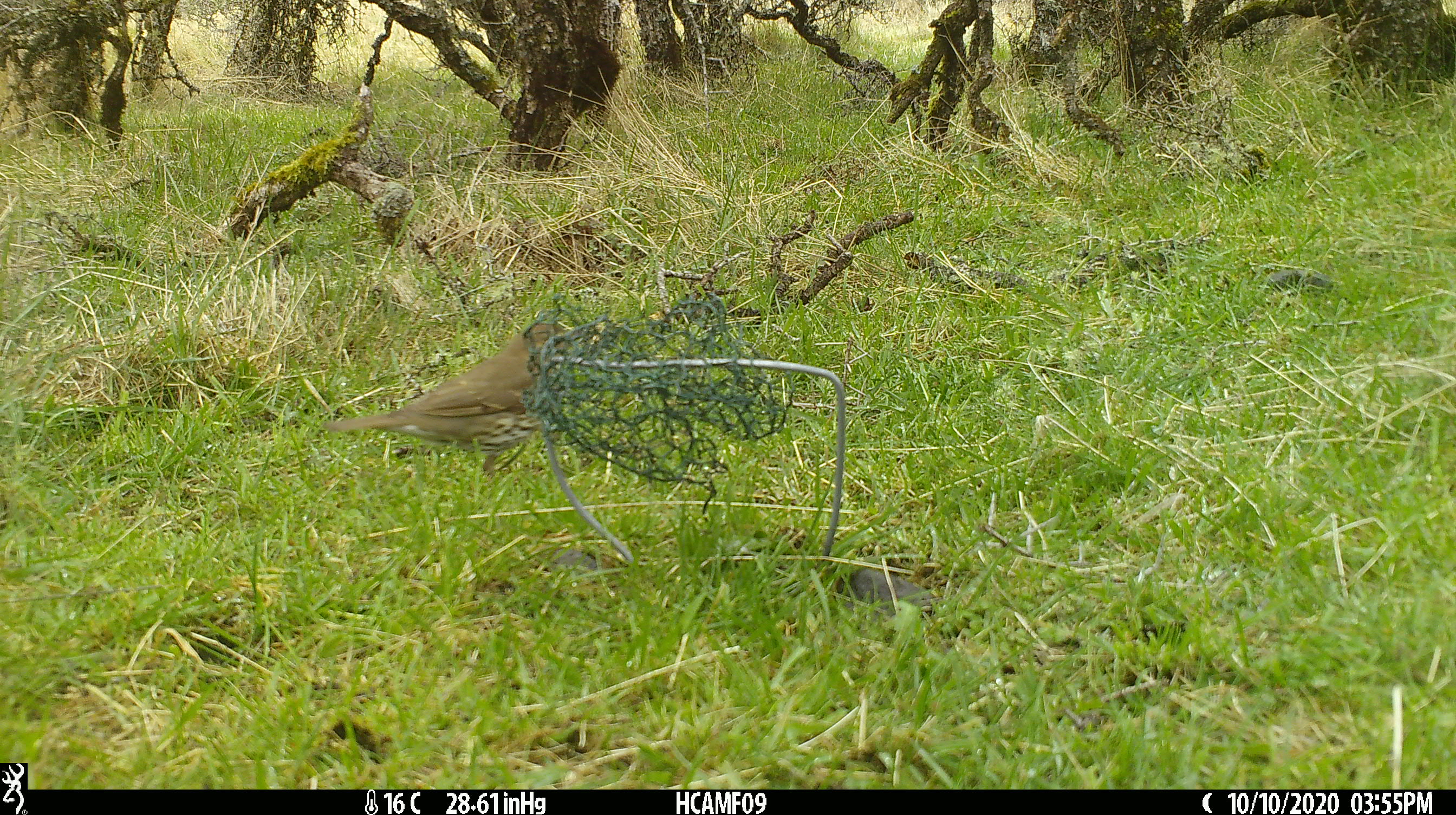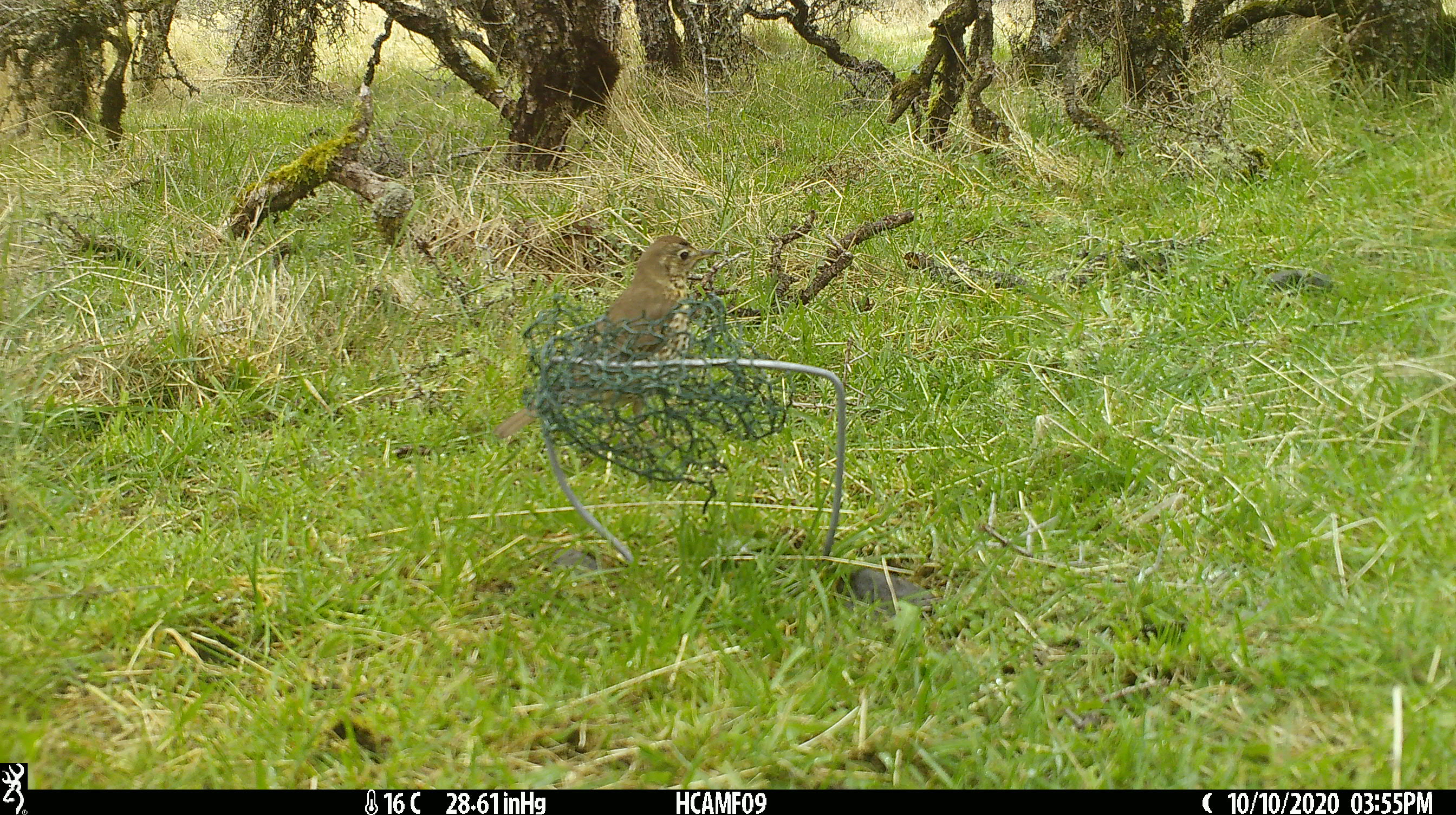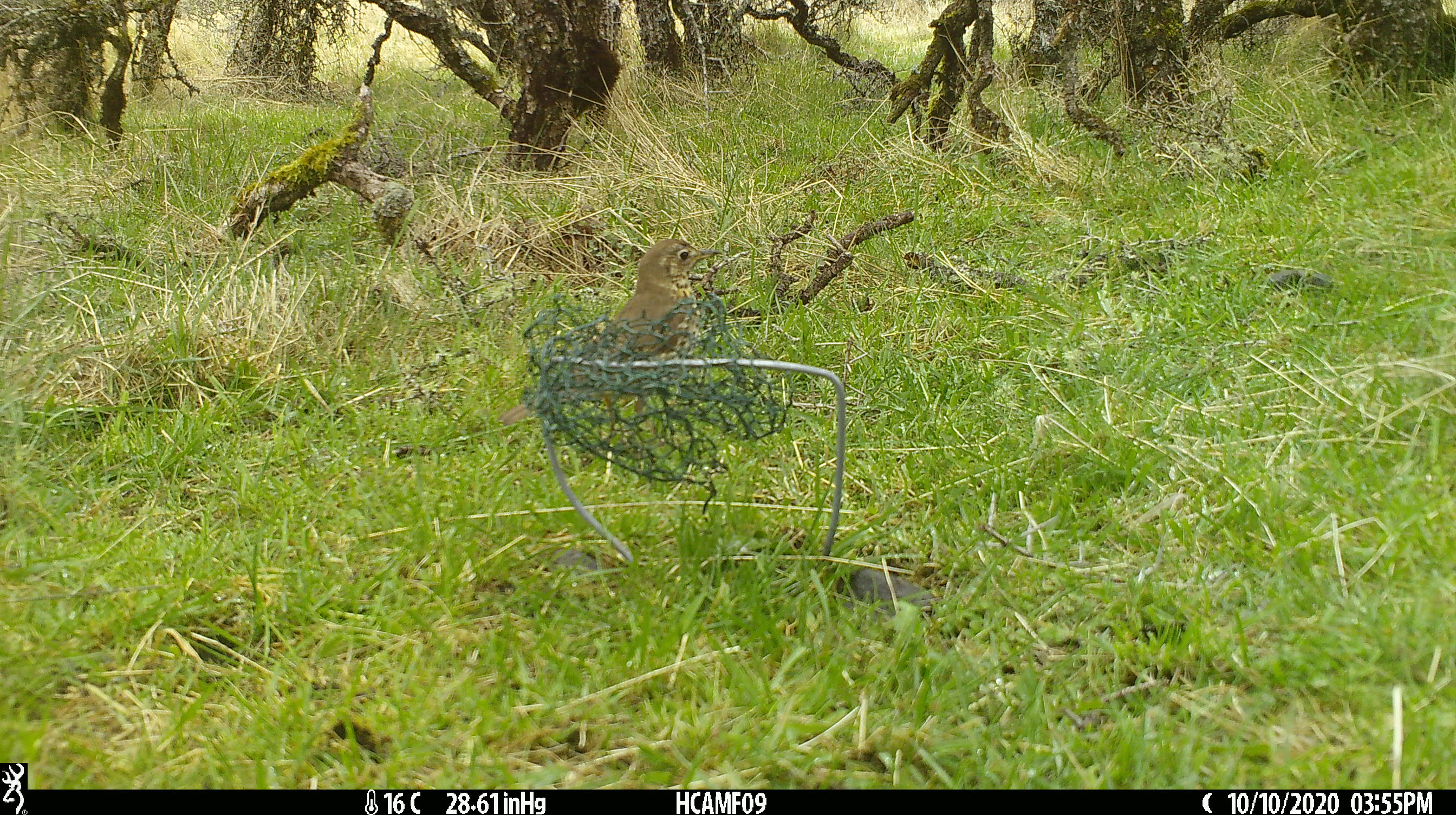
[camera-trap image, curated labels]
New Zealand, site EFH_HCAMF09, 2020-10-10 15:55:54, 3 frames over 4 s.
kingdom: Animalia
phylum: Chordata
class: Aves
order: Passeriformes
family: Turdidae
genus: Turdus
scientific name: Turdus philomelos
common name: song thrush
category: thrush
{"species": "thrush (song thrush) (Turdus philomelos)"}